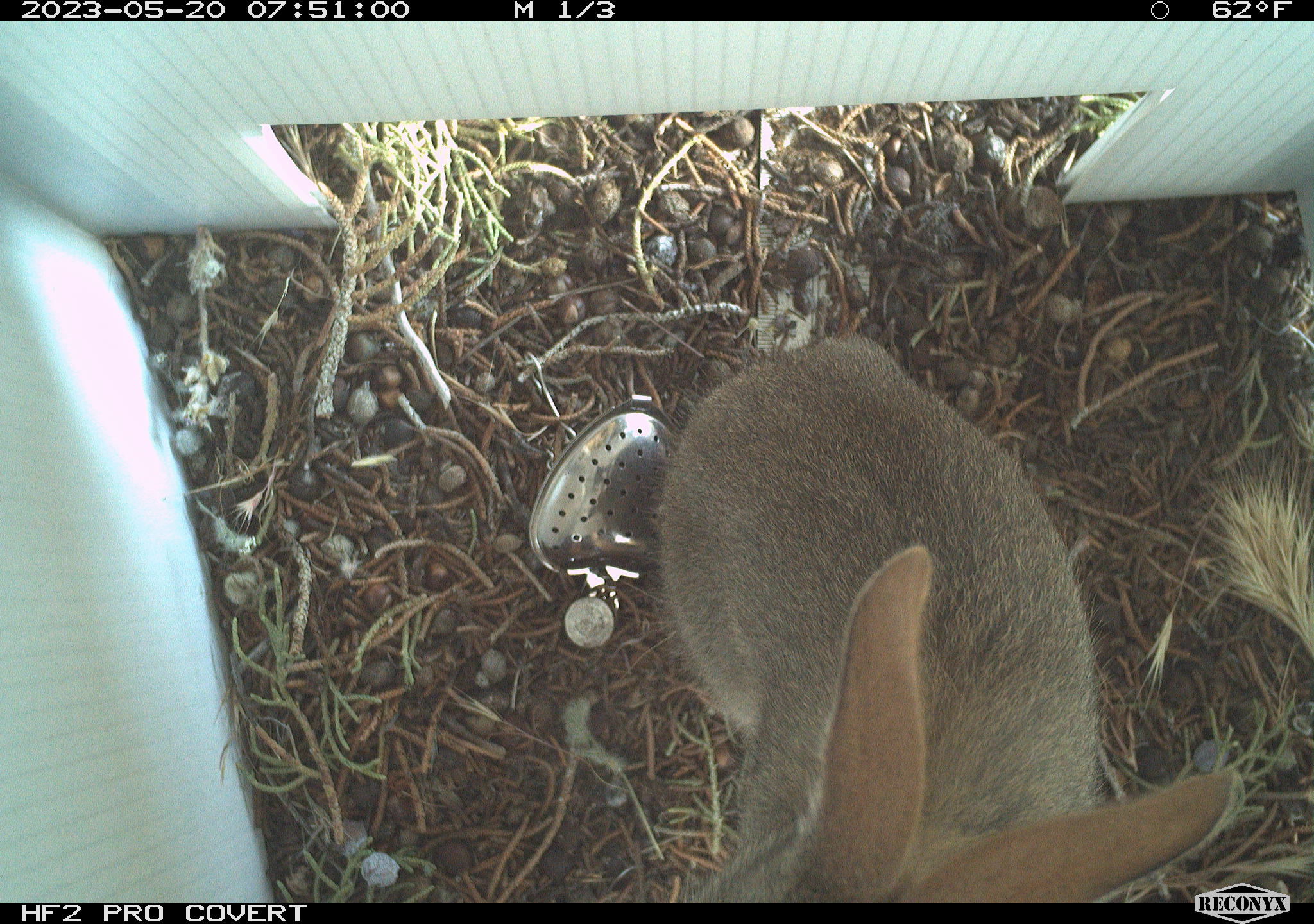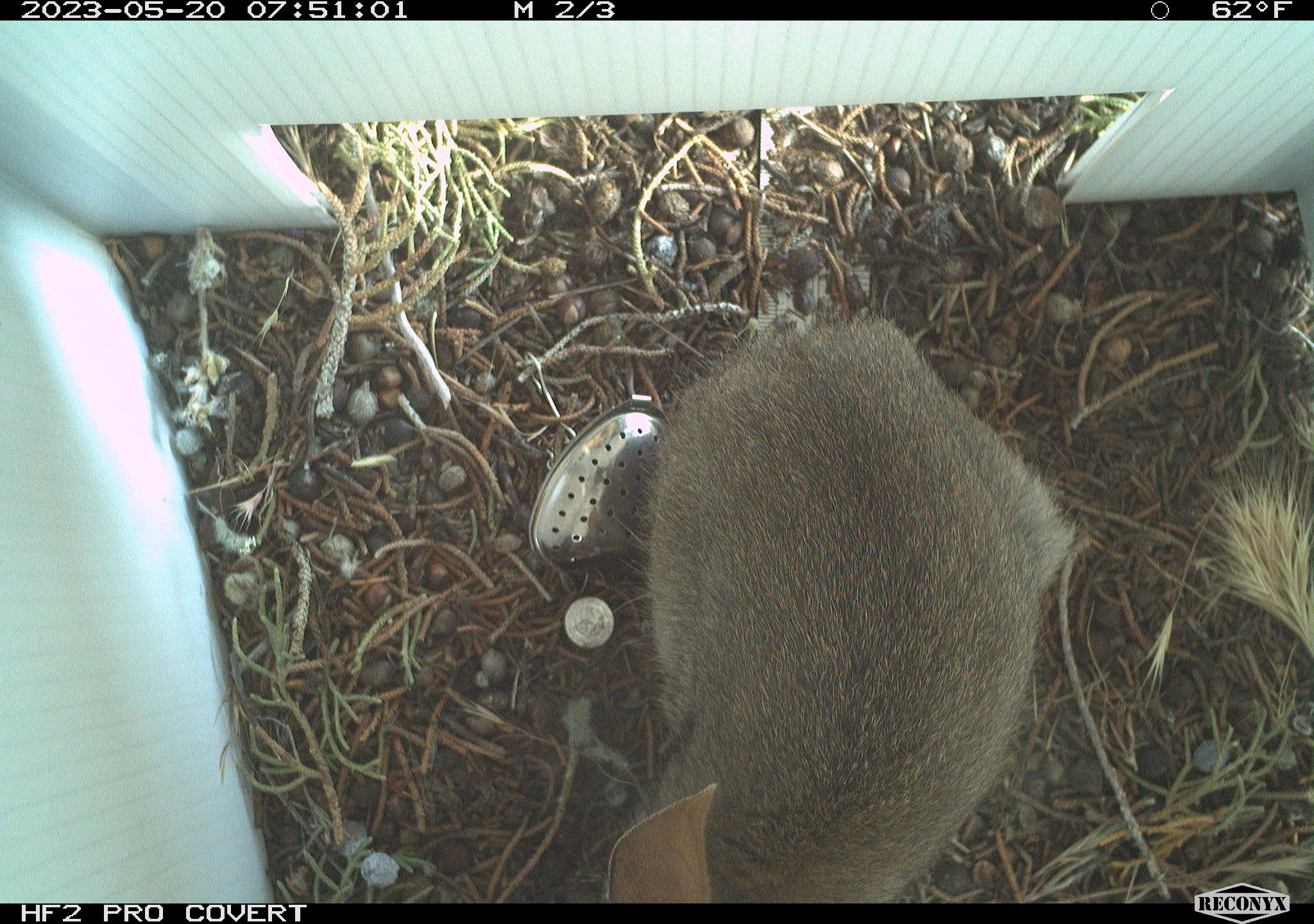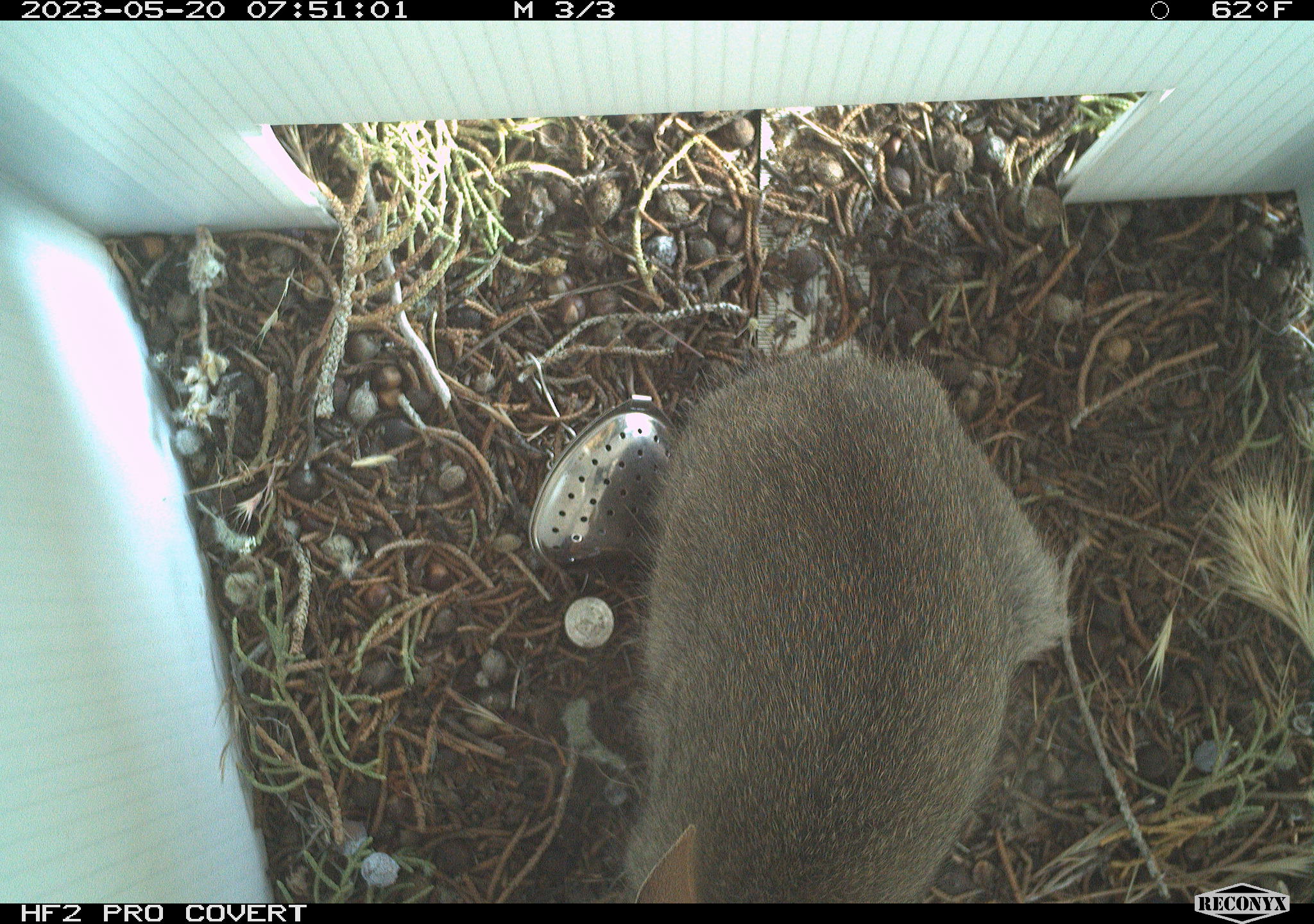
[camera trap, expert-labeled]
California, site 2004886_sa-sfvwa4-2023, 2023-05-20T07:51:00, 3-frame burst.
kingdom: Animalia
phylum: Chordata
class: Mammalia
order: Lagomorpha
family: Leporidae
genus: Sylvilagus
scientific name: Sylvilagus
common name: cottontail rabbits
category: sylvilagus species